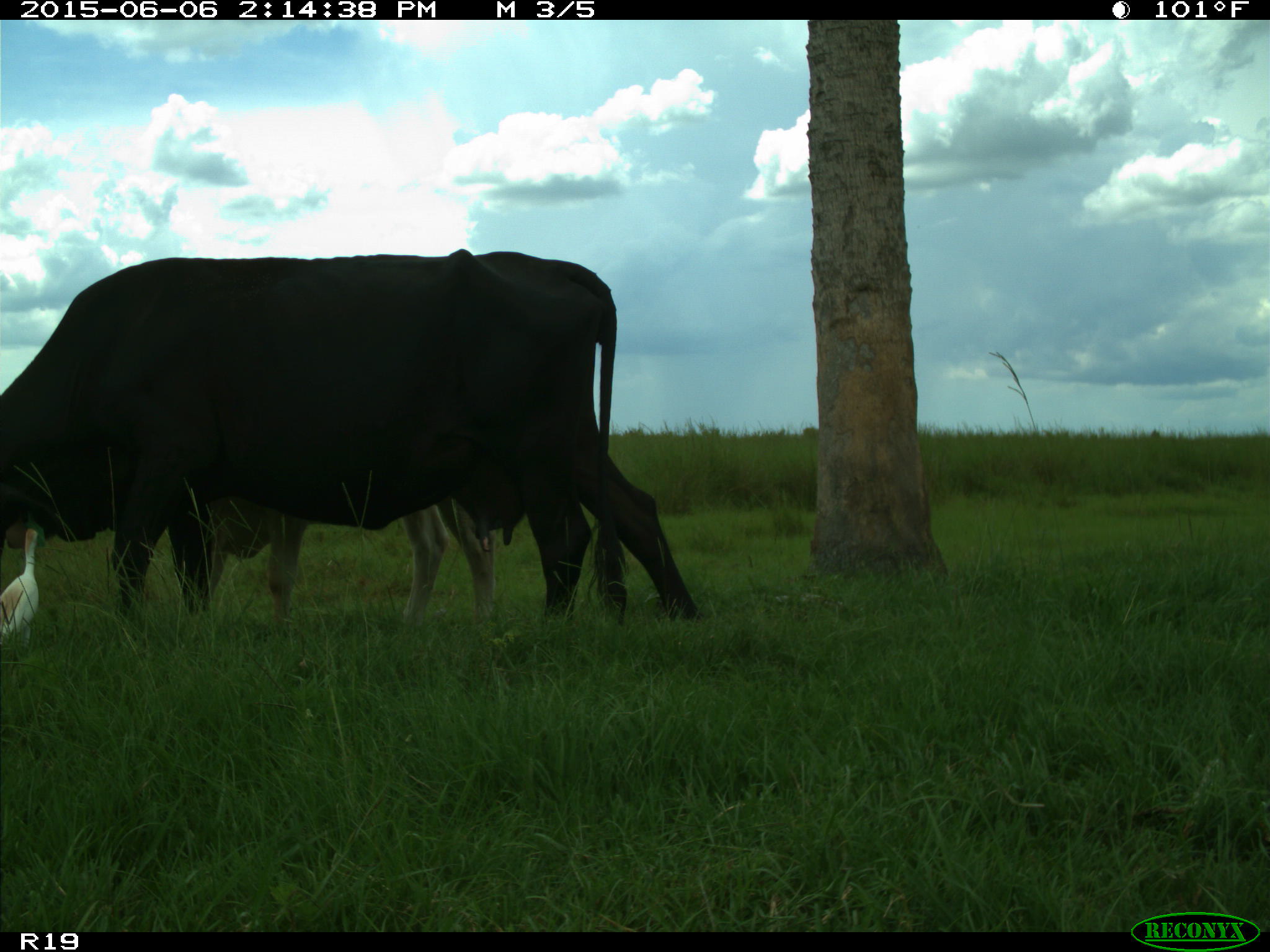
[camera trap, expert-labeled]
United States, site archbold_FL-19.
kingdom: Animalia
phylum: Chordata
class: Mammalia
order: Artiodactyla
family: Bovidae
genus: Bos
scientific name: Bos taurus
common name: domestic cow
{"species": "Bos taurus (domestic cow)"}